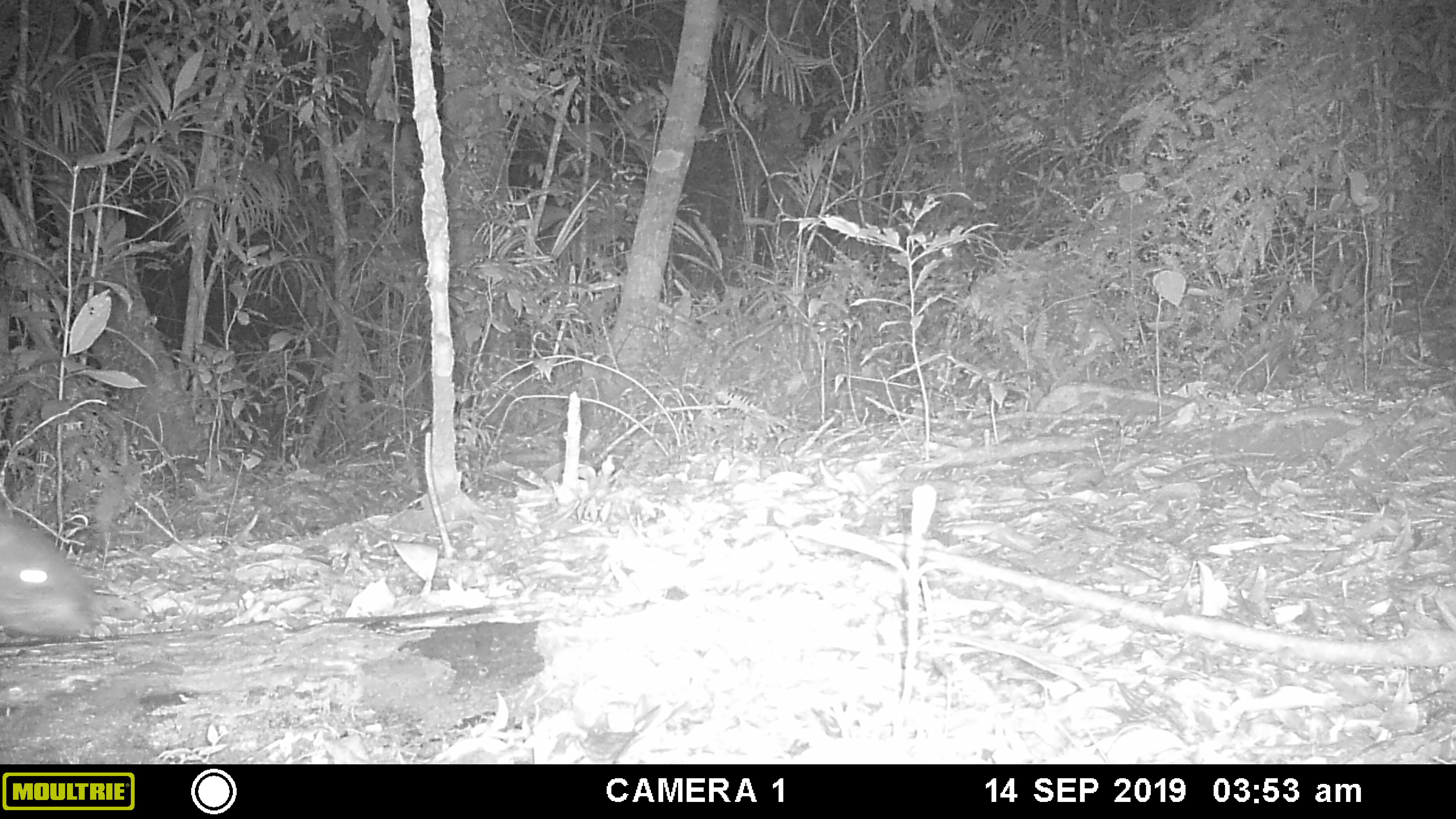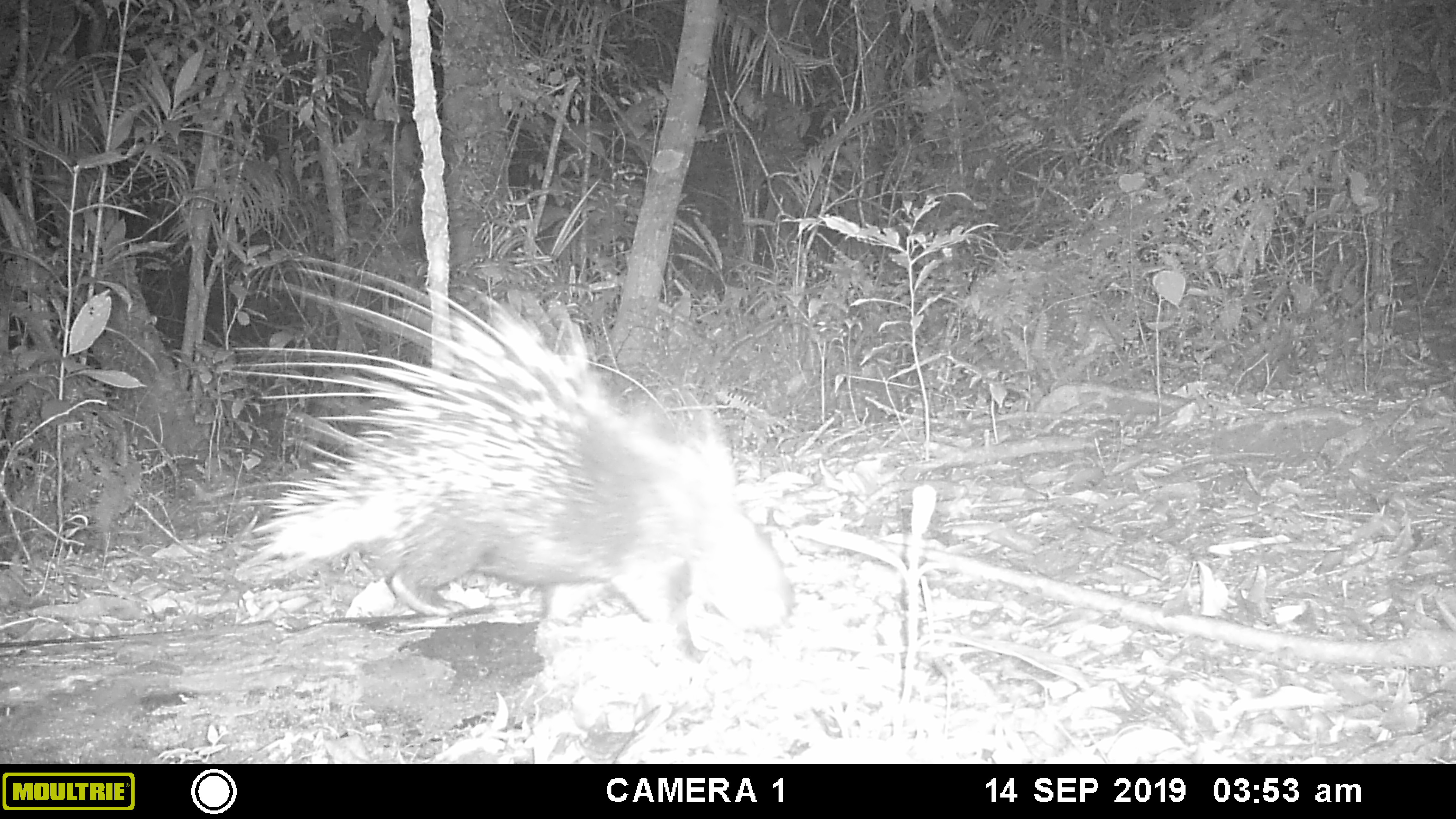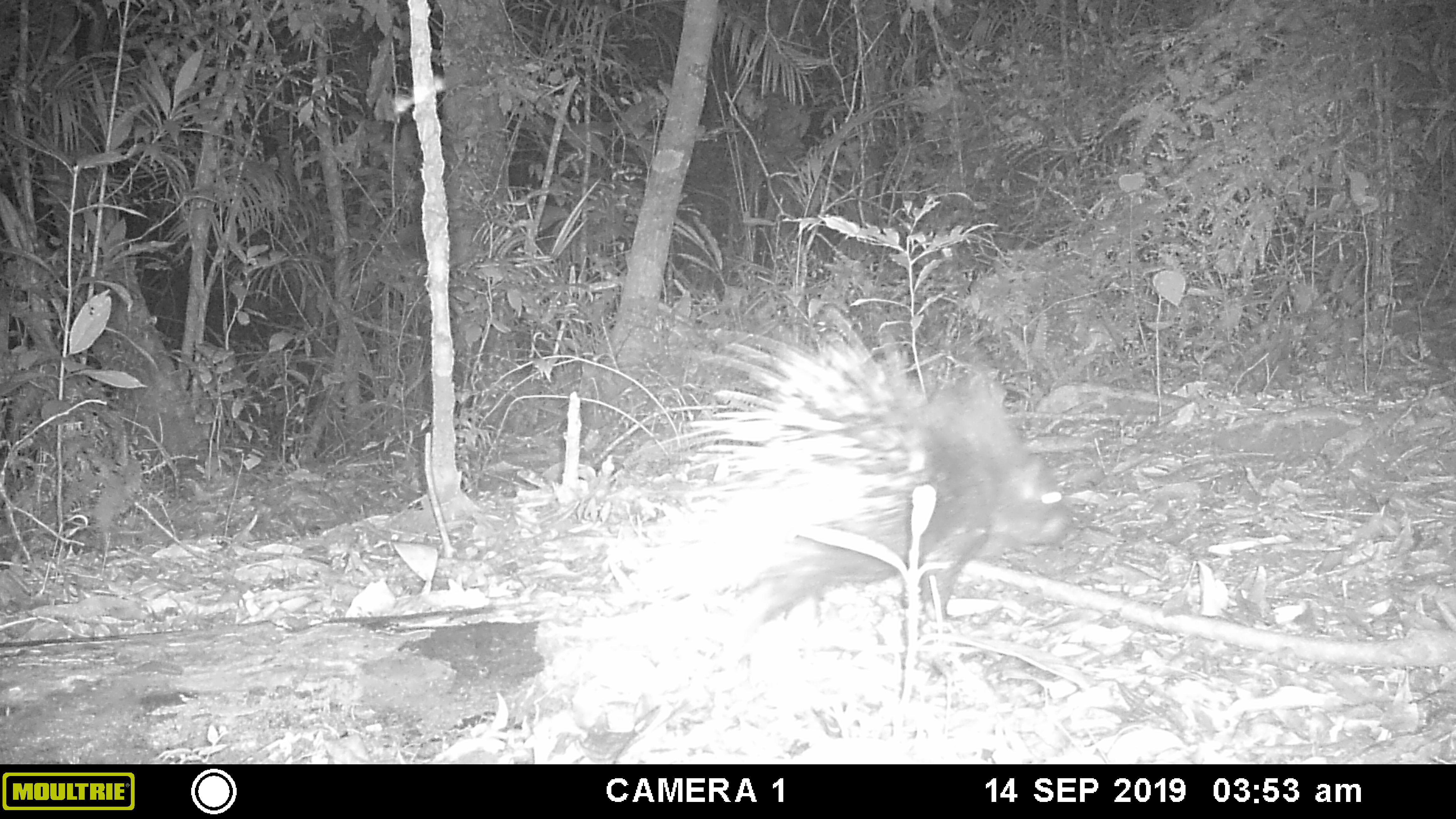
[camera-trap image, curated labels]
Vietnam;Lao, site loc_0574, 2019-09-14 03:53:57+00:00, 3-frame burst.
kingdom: Animalia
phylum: Chordata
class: Mammalia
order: Rodentia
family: Hystricidae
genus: Hystrix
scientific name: Hystrix brachyura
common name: malayan porcupine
Malayan porcupine (Hystrix brachyura). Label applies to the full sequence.